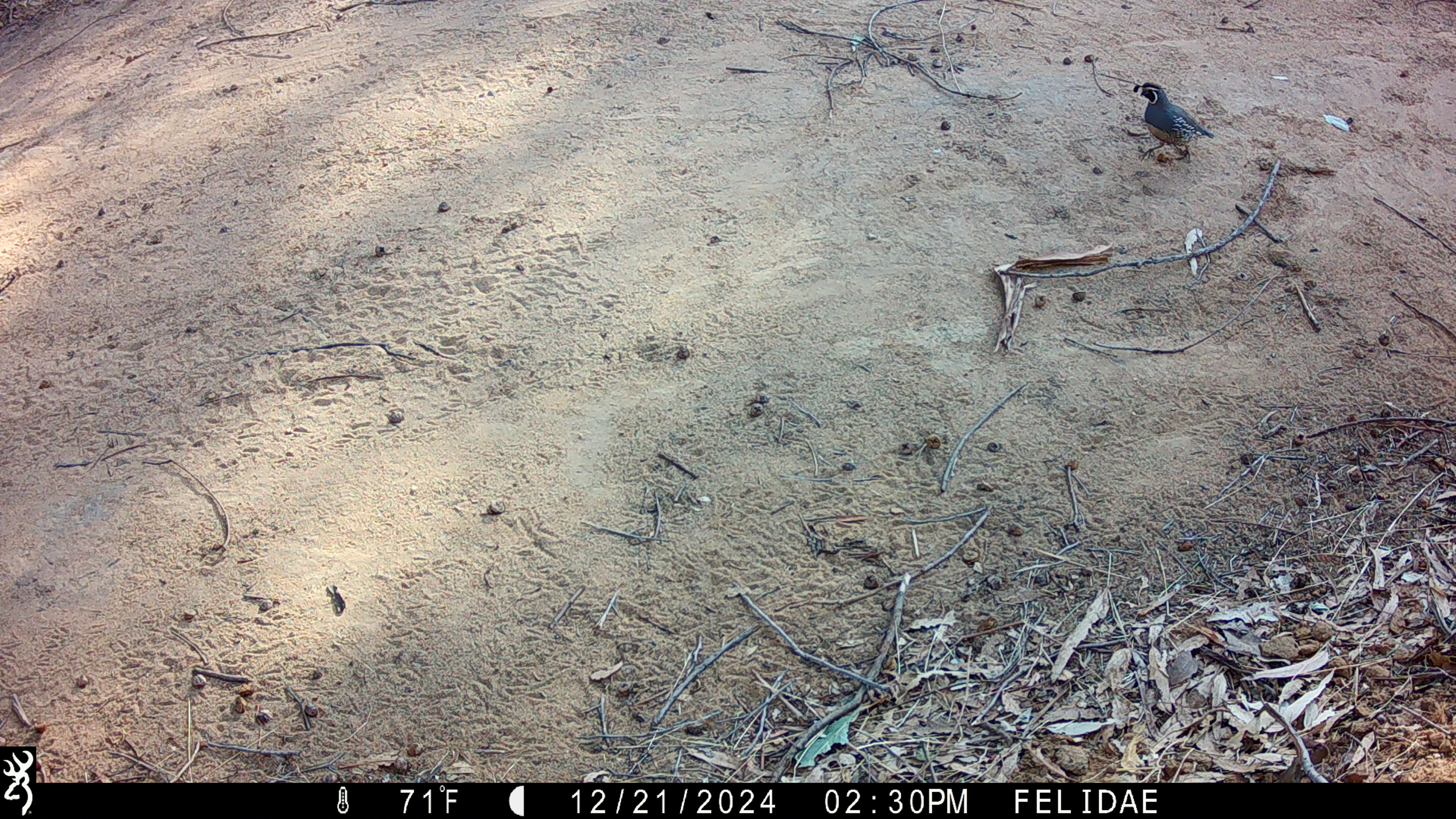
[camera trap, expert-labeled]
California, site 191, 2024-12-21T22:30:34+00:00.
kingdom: Animalia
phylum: Chordata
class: Aves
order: Galliformes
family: Odontophoridae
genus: Callipepla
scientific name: Callipepla californica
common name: california quail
California quail (Callipepla californica).